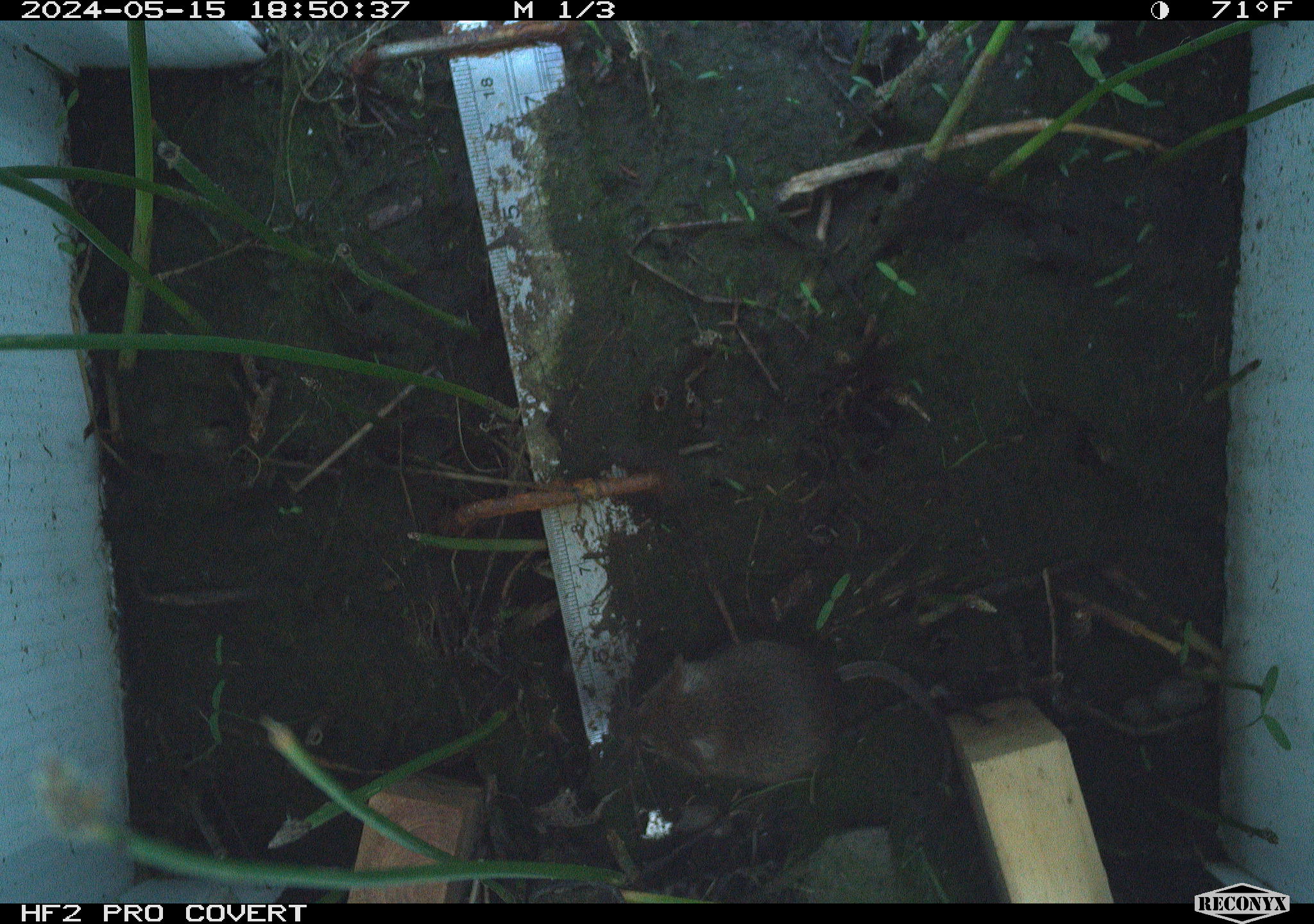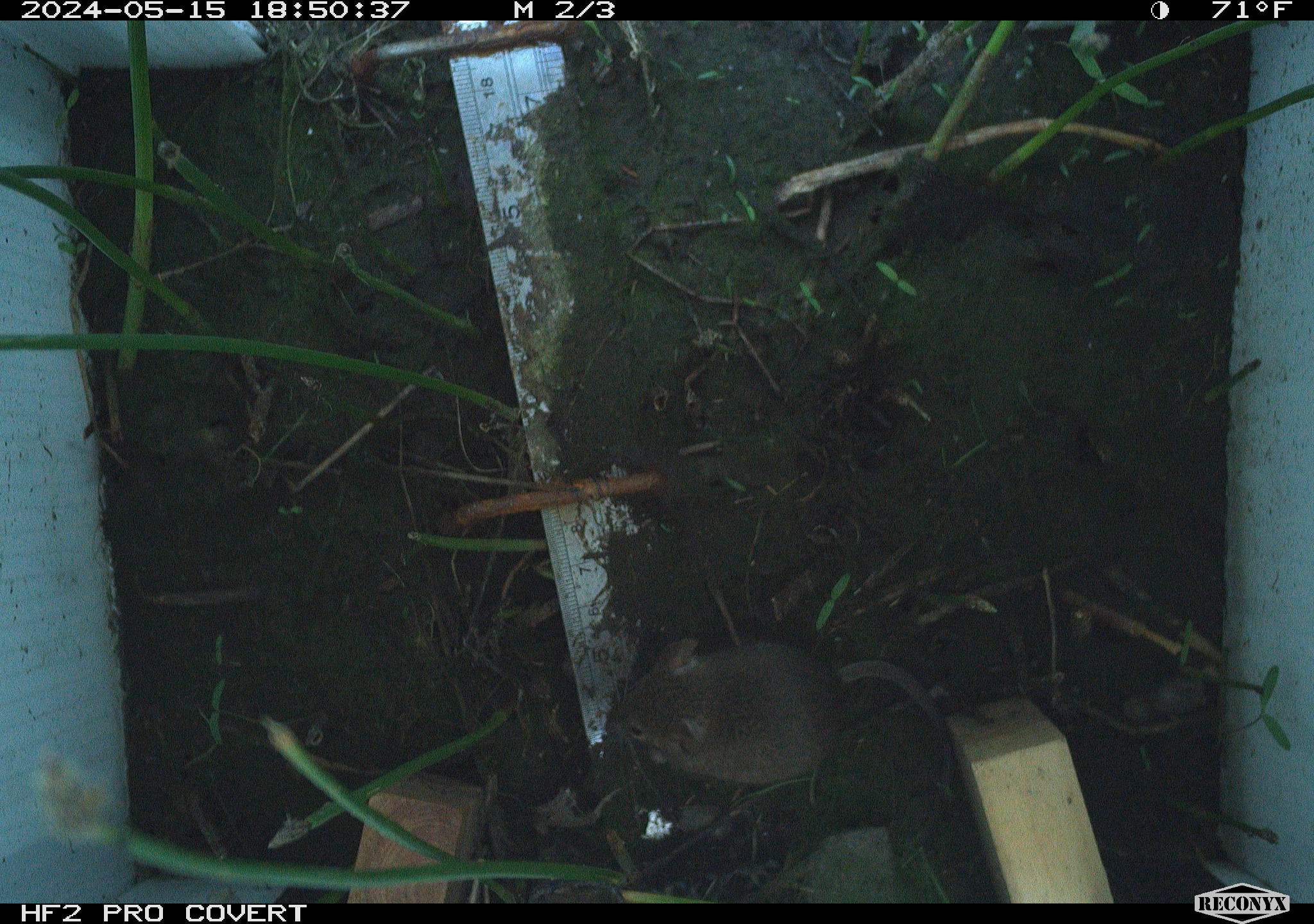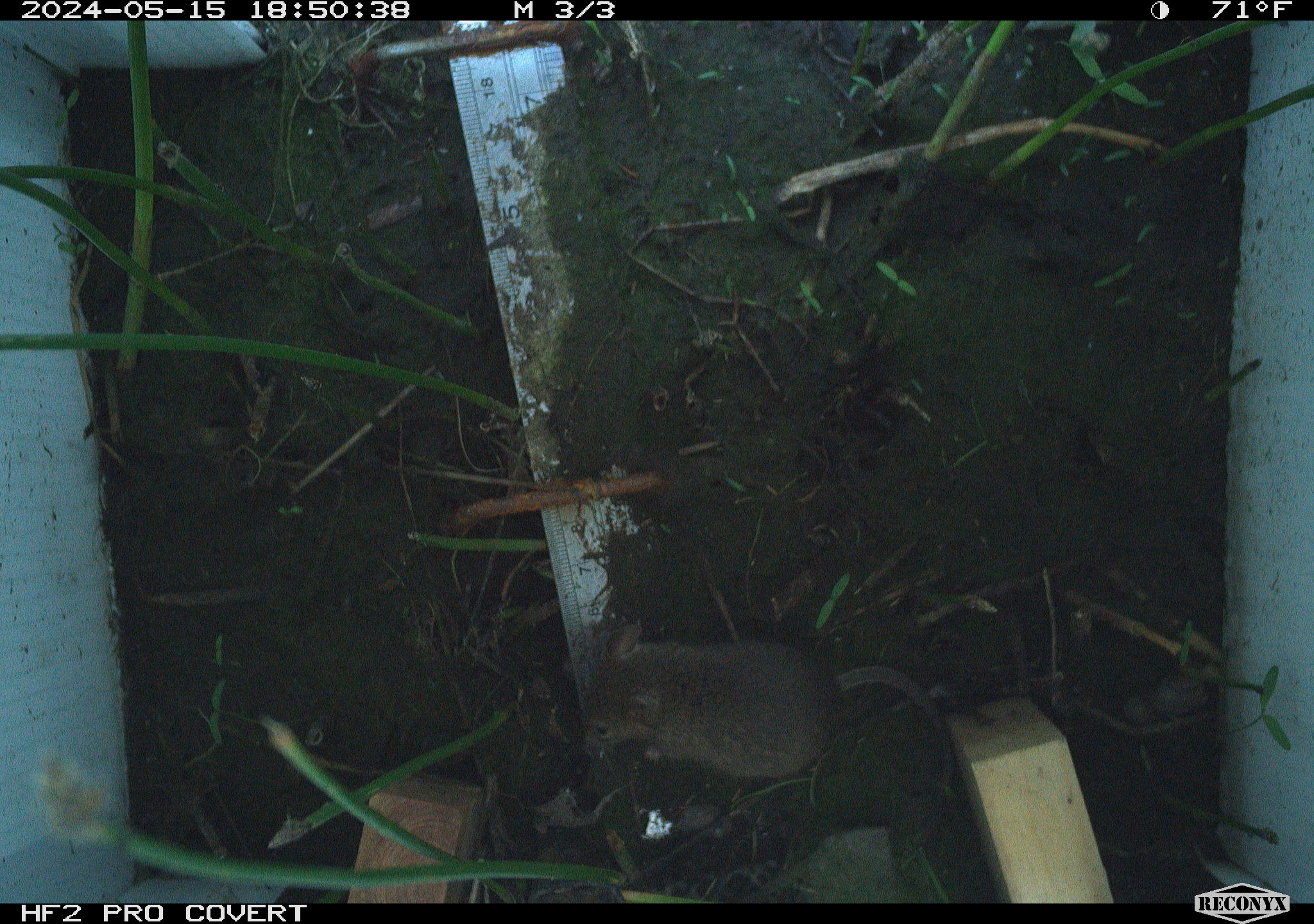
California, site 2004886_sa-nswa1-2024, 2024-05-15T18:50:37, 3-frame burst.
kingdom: Animalia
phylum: Chordata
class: Mammalia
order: Rodentia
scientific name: Rodentia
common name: mouse species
Mouse species (Rodentia).